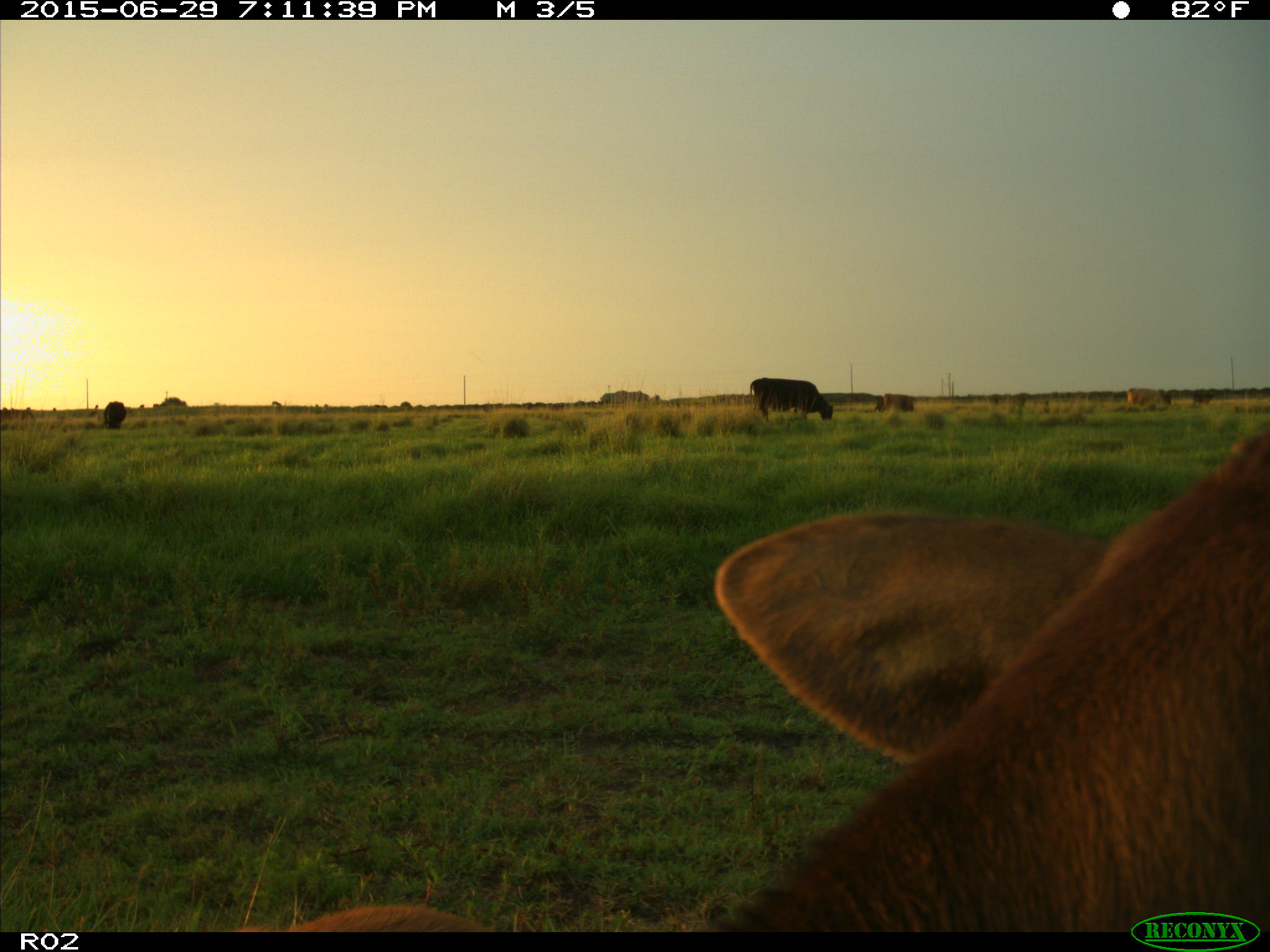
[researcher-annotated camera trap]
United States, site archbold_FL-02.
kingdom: Animalia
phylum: Chordata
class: Mammalia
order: Artiodactyla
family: Bovidae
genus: Bos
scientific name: Bos taurus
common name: domestic cow